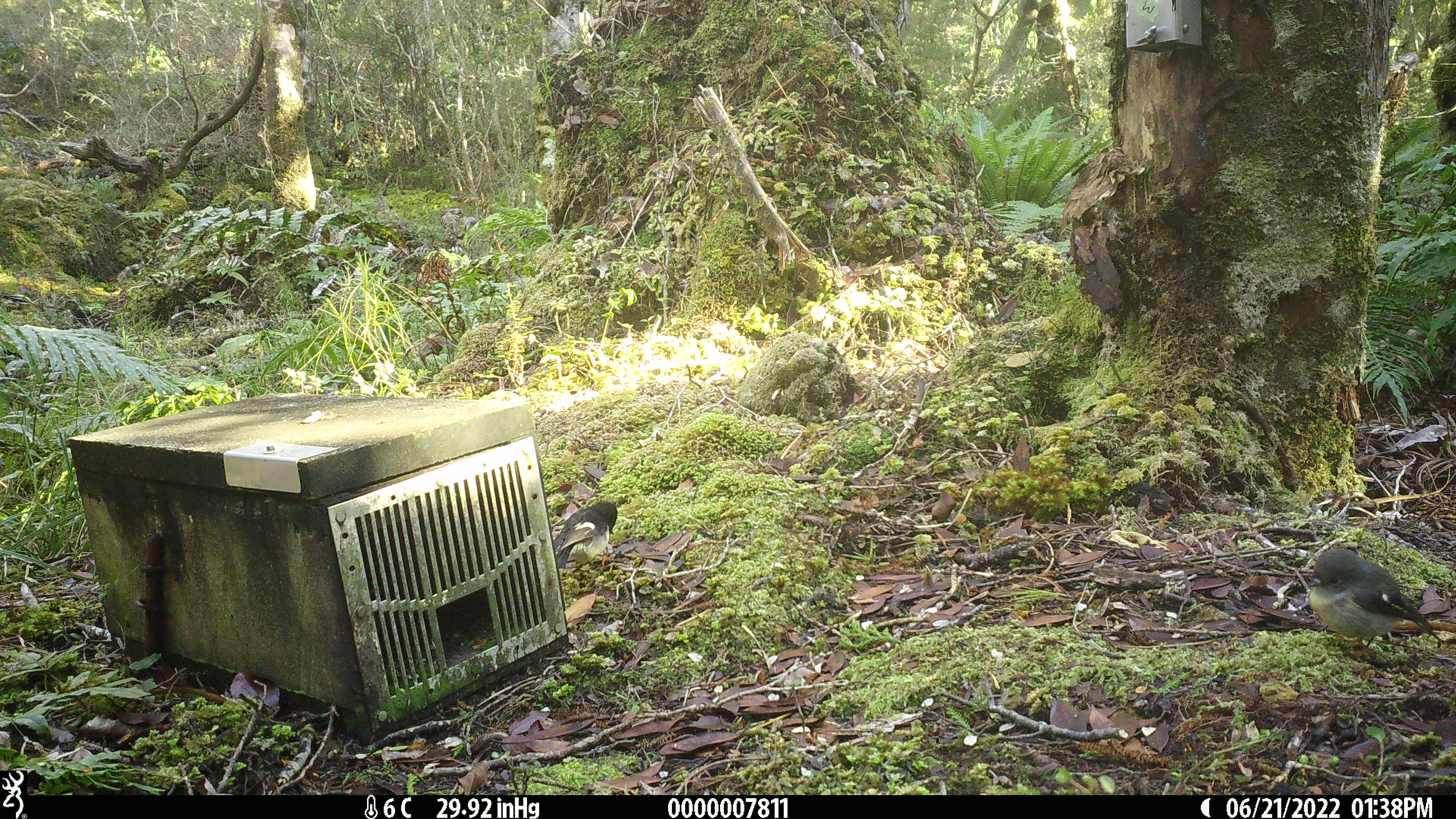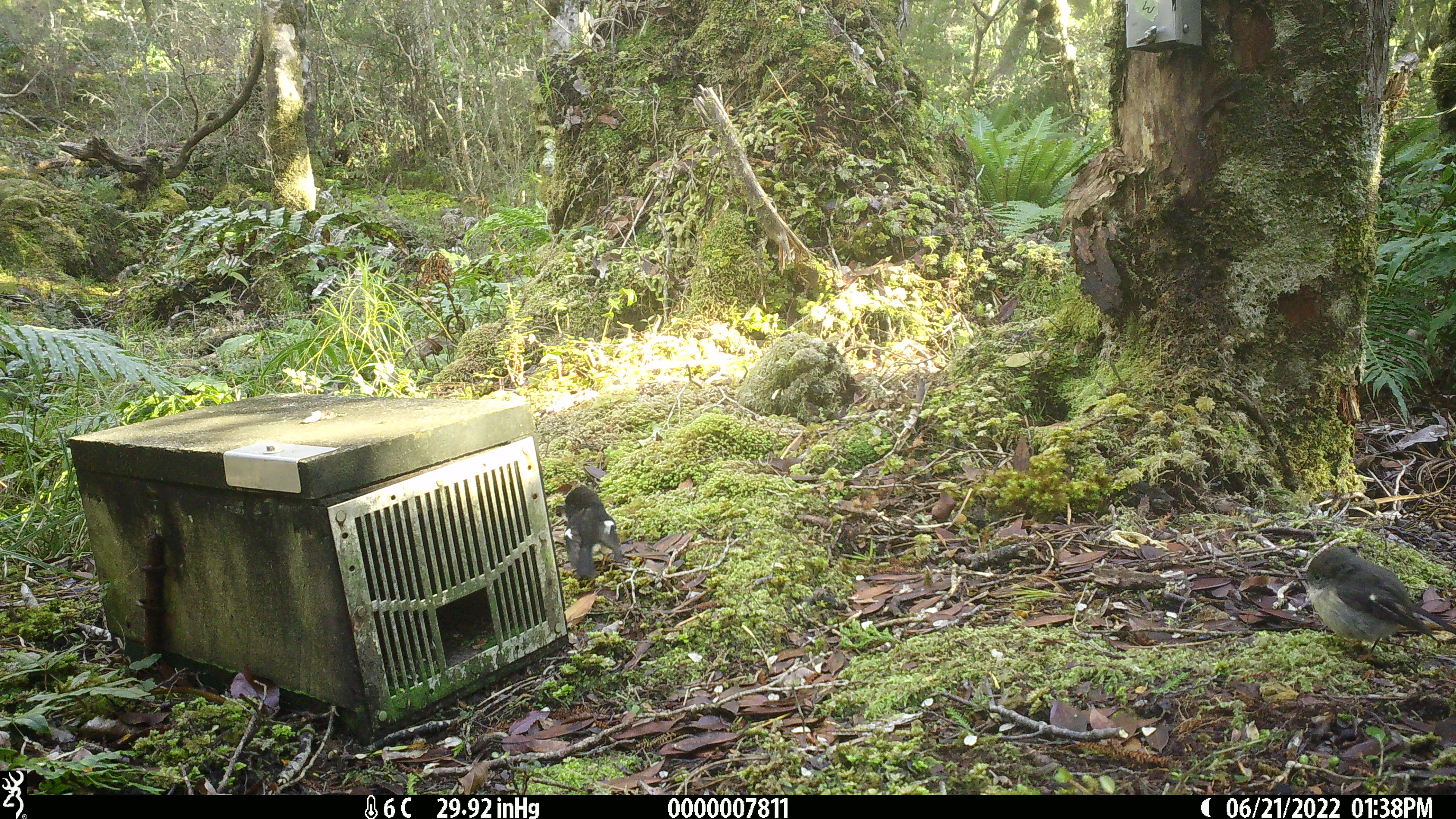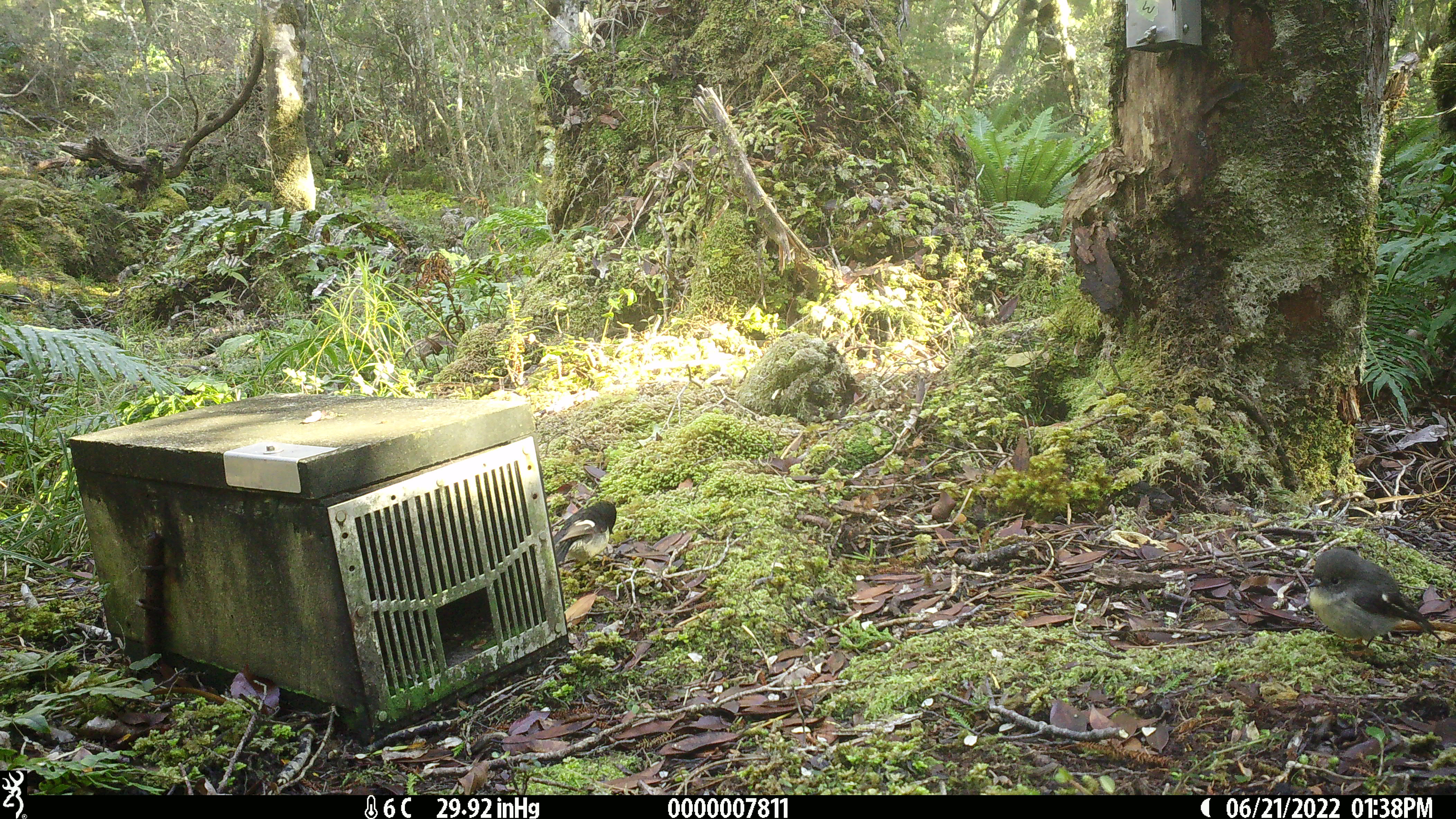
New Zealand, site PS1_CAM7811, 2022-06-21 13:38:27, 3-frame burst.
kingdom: Animalia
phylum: Chordata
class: Aves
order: Passeriformes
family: Petroicidae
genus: Petroica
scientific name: Petroica macrocephala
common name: tomtit